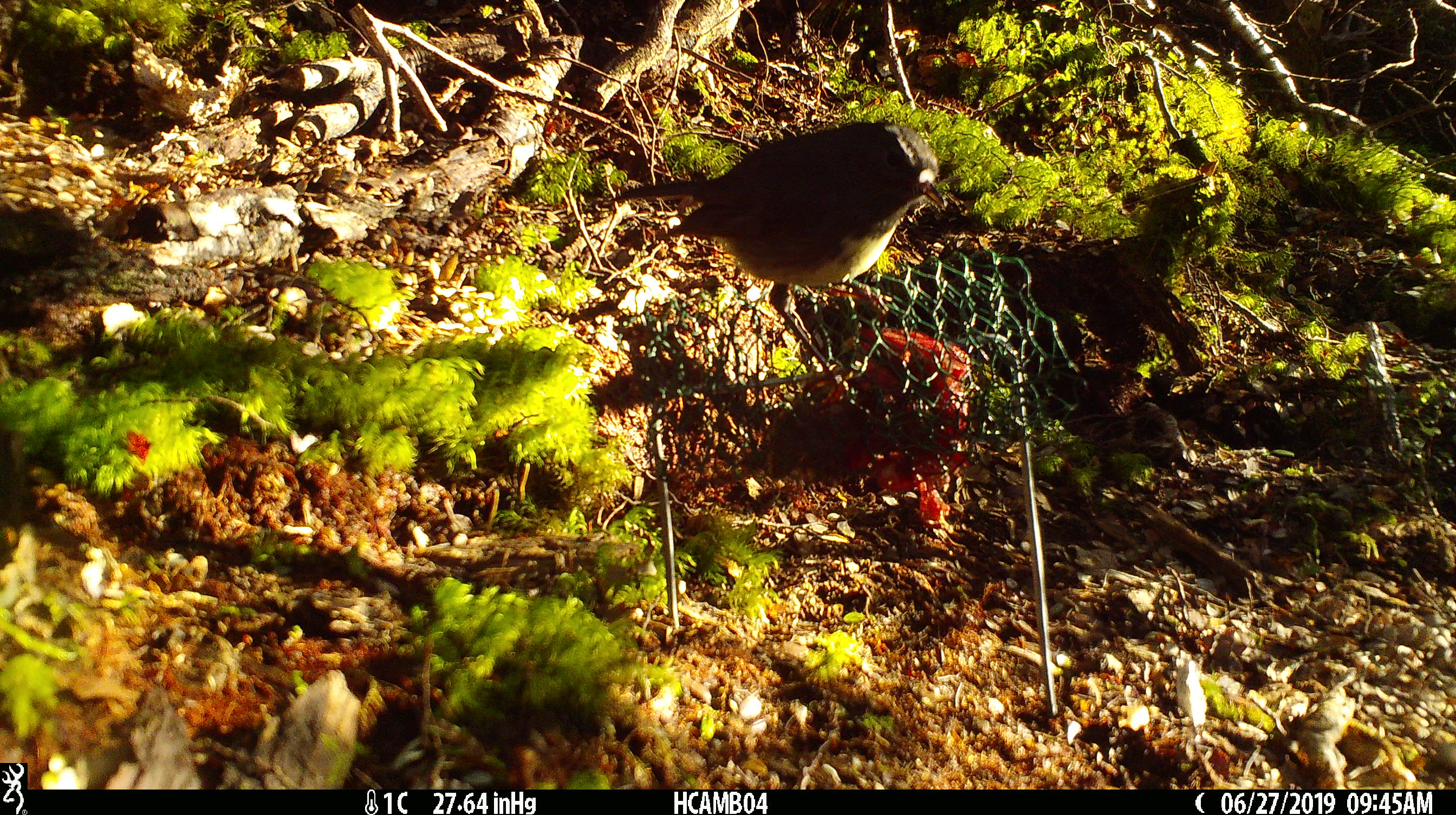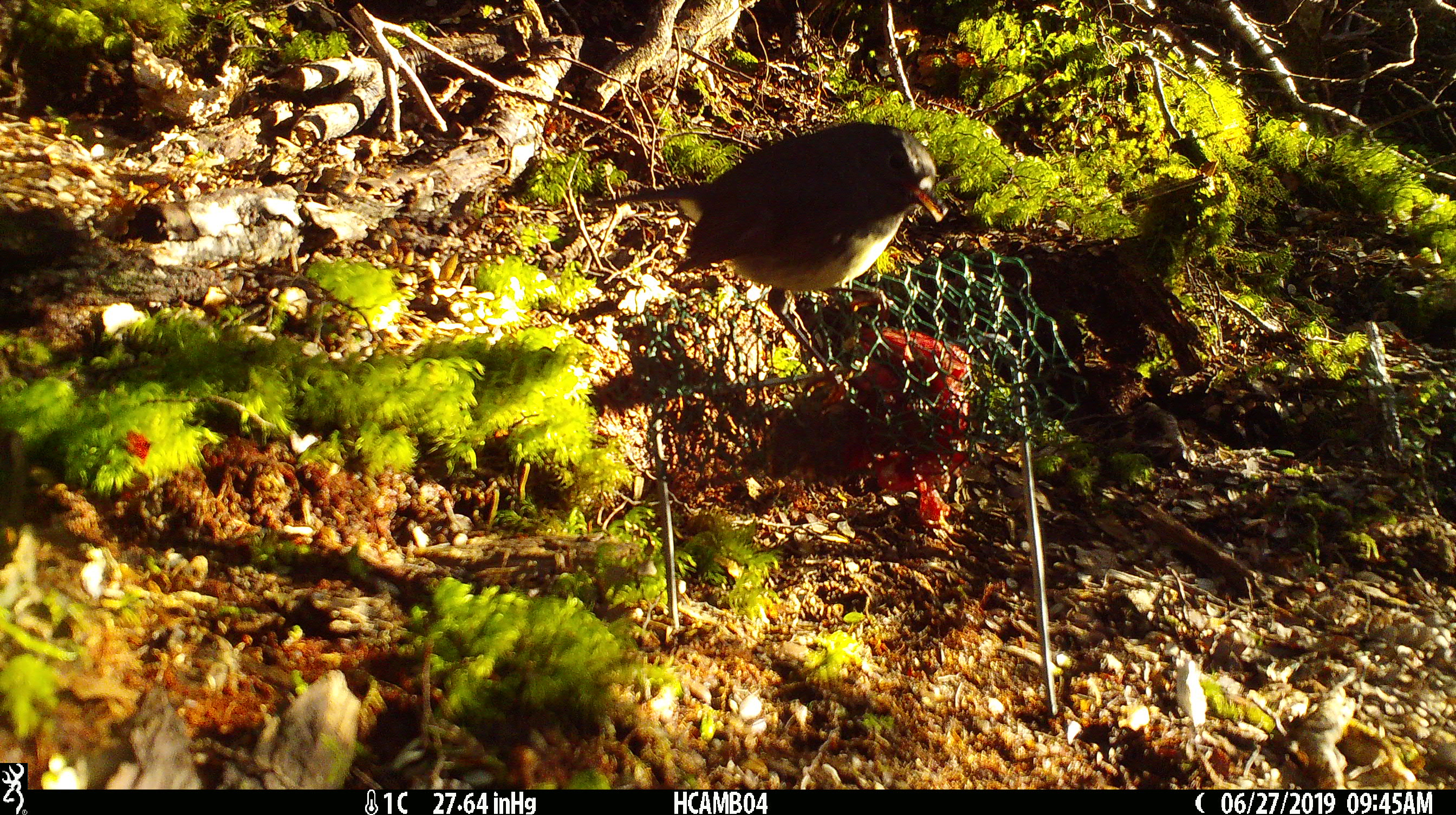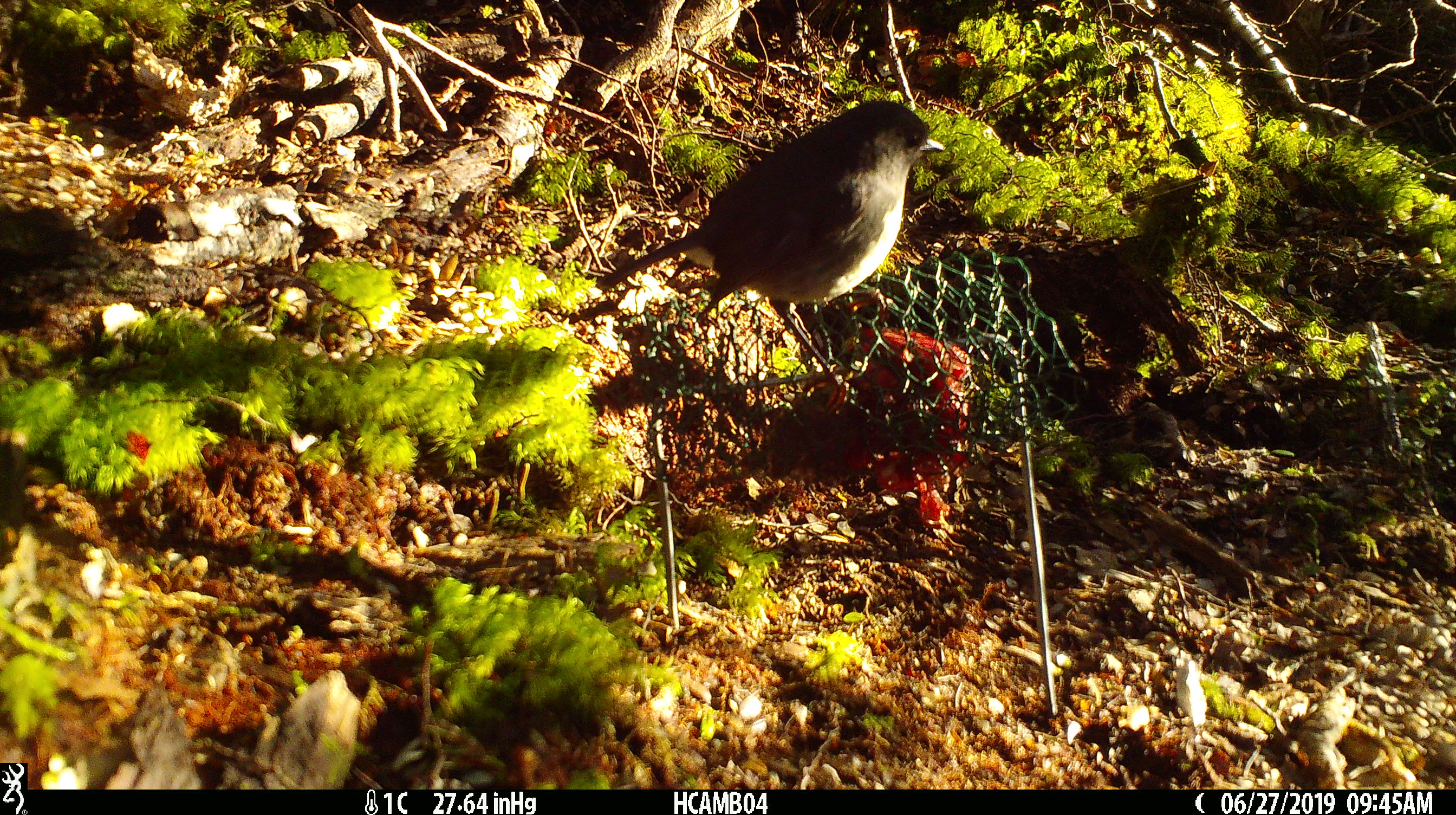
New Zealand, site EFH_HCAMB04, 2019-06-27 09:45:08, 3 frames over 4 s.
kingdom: Animalia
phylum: Chordata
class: Aves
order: Passeriformes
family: Petroicidae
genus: Petroica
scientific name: Petroica australis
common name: new zealand robin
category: robin